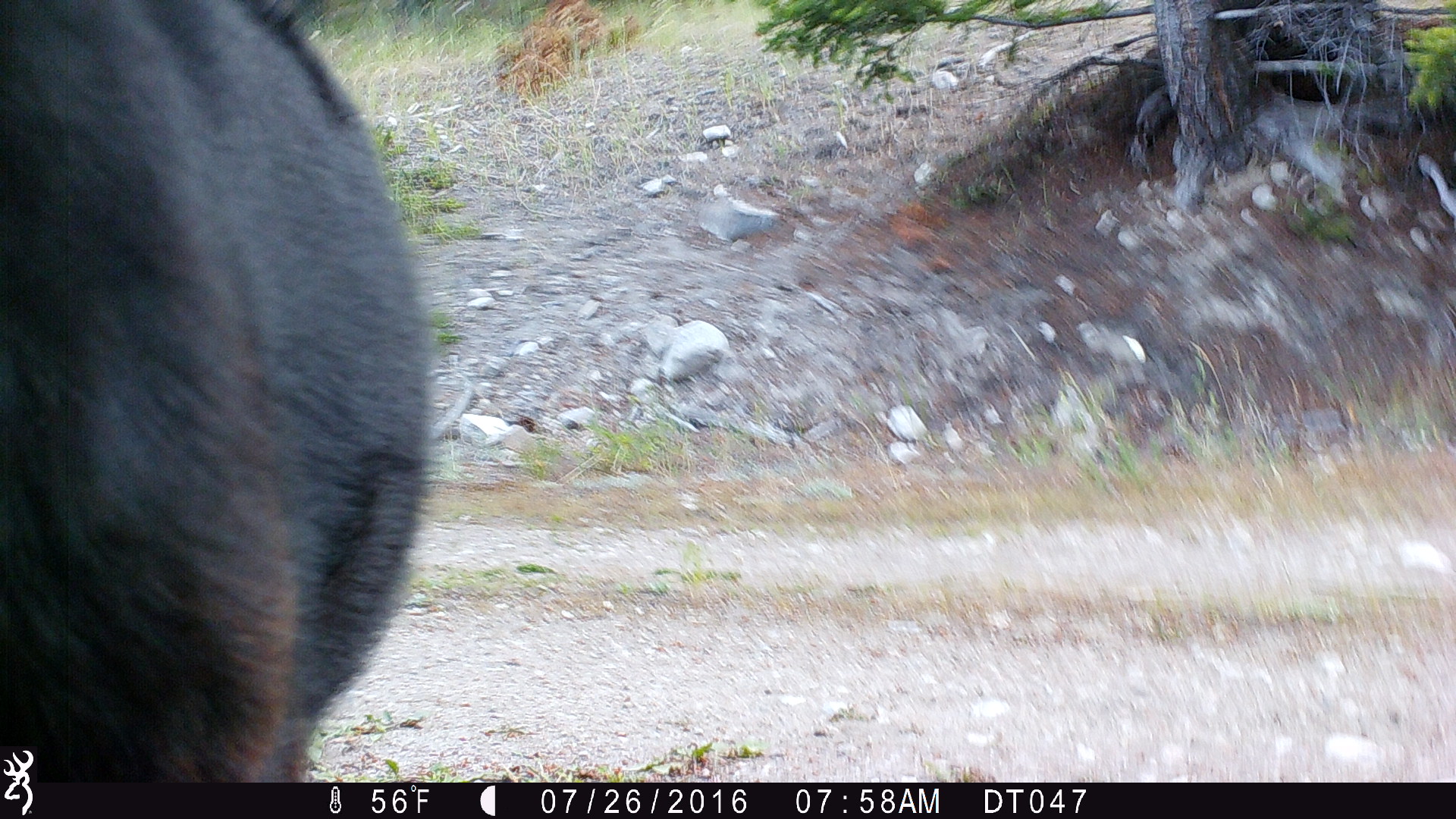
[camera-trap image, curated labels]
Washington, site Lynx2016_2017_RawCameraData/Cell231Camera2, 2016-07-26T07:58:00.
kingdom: Animalia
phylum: Chordata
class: Mammalia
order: Artiodactyla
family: Bovidae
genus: Bos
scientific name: Bos taurus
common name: domestic cattle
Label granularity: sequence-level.